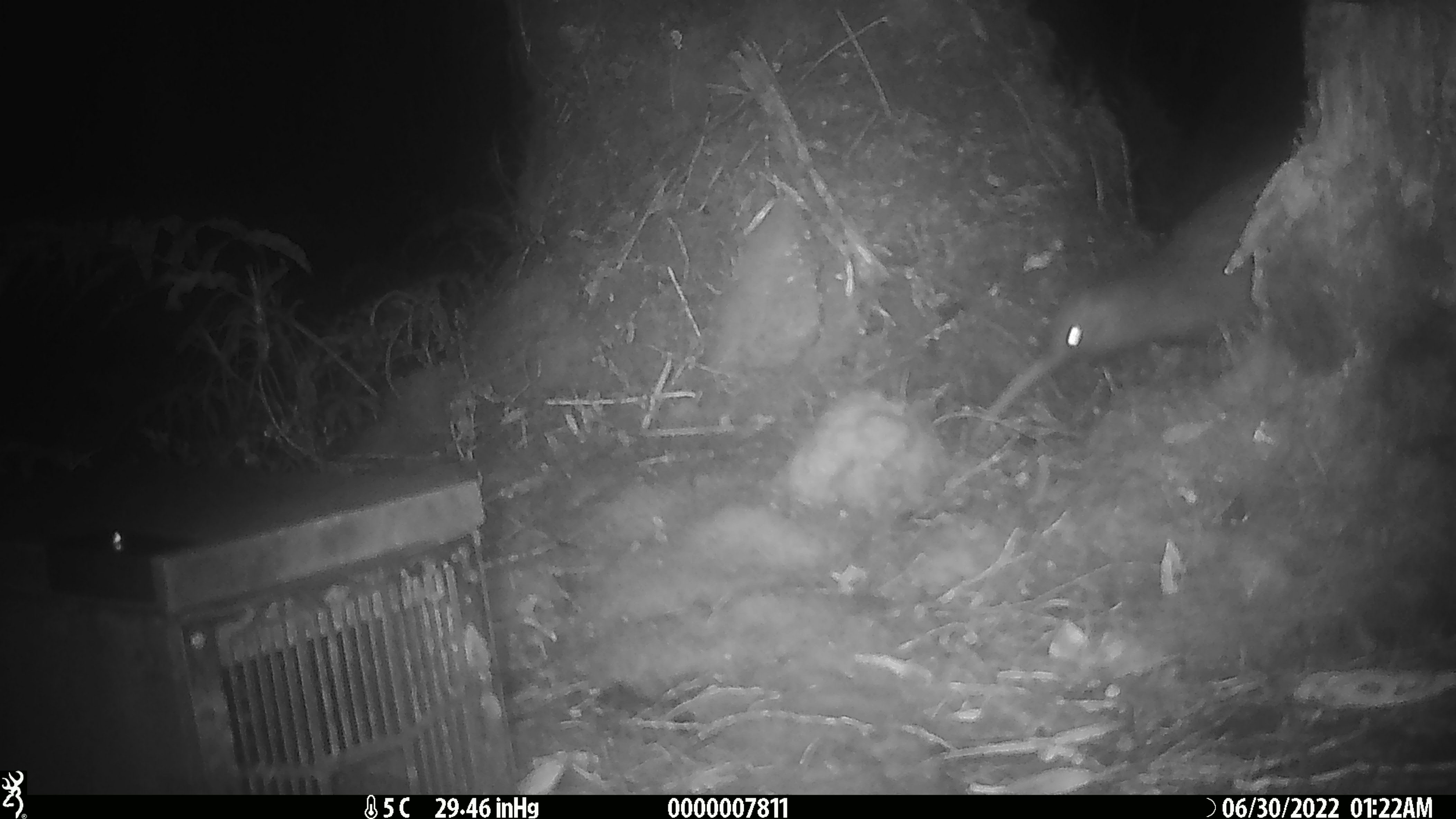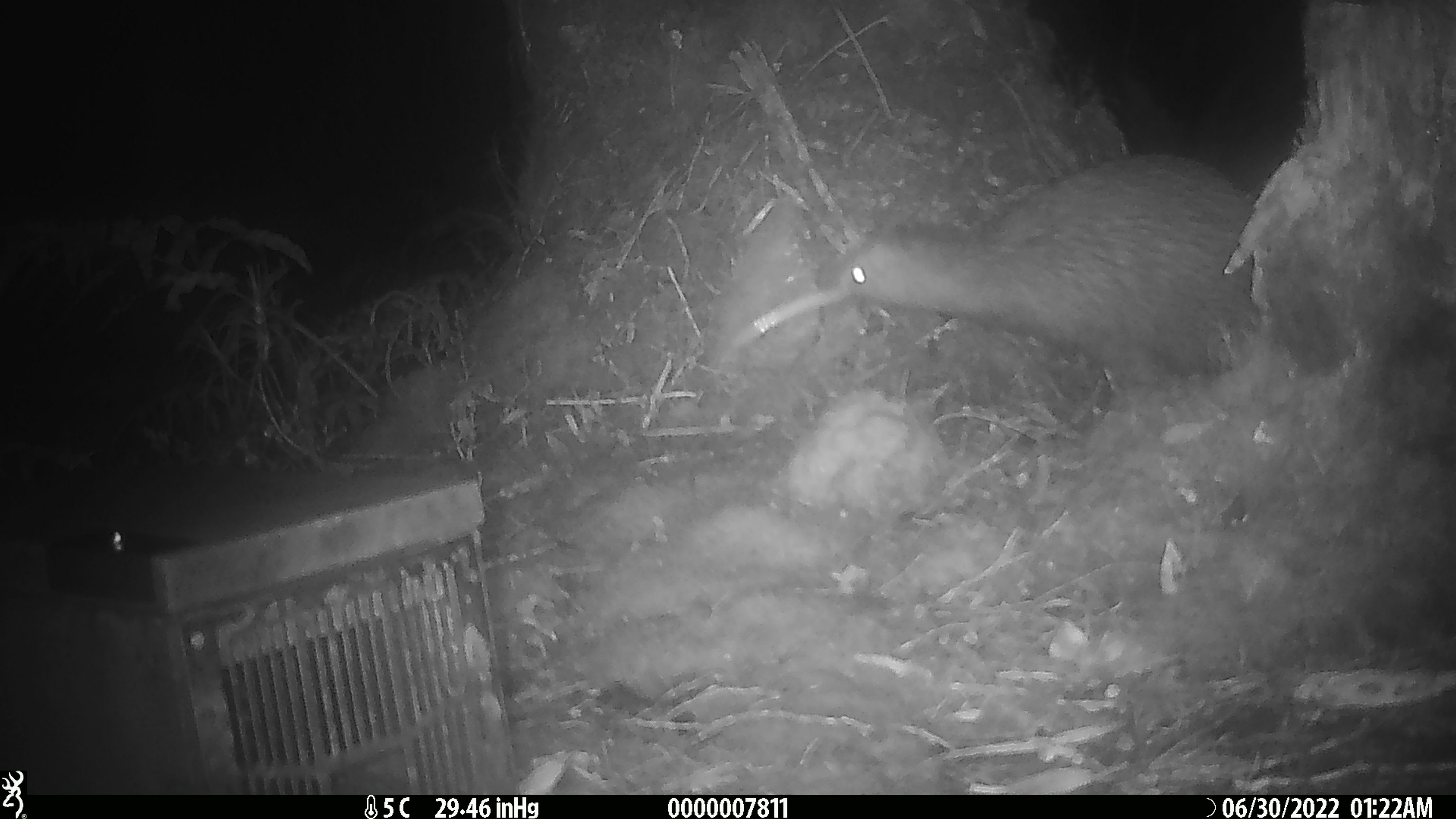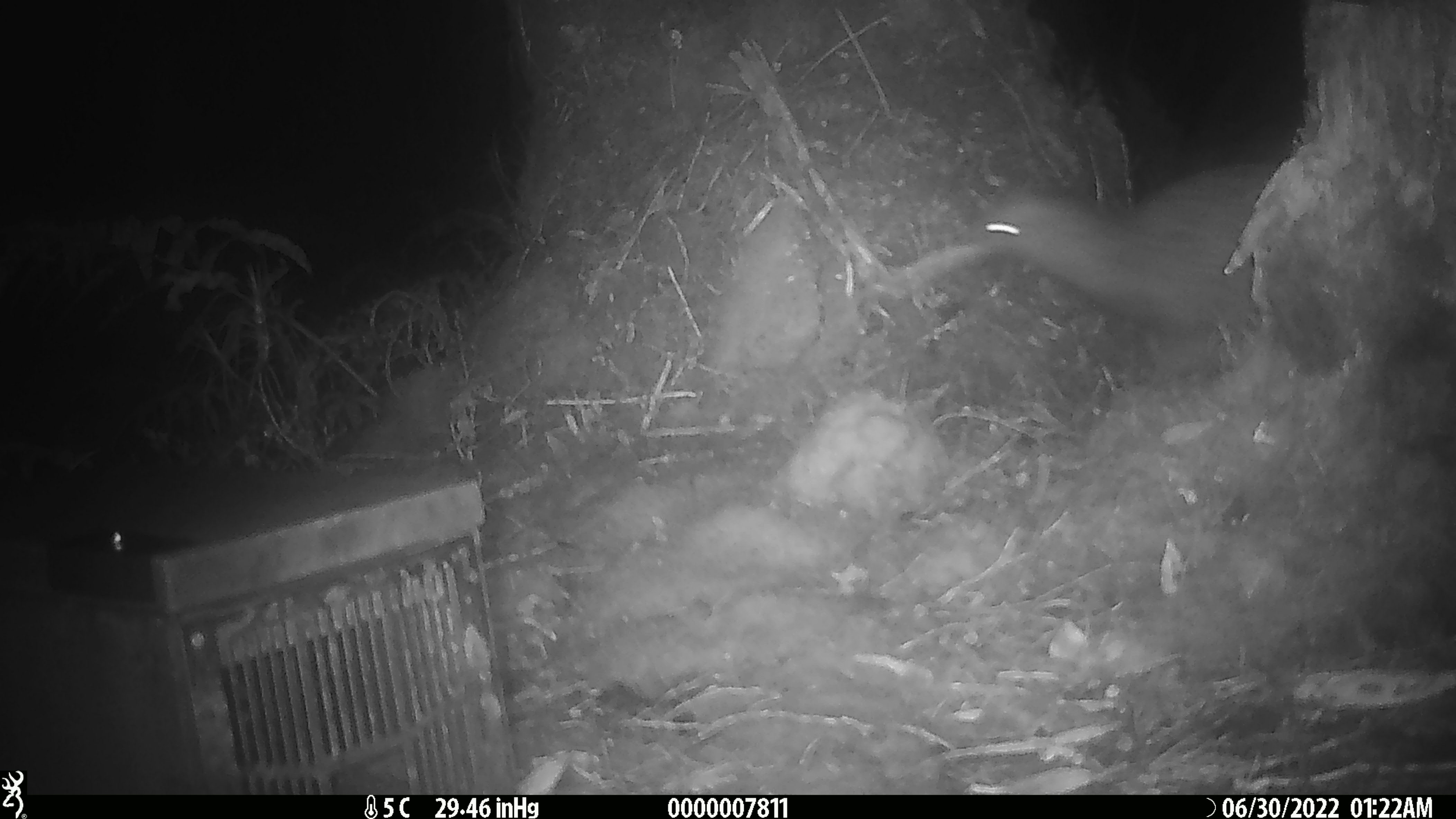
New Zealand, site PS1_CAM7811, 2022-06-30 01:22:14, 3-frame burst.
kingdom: Animalia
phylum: Chordata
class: Aves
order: Apterygiformes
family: Apterygidae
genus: Apteryx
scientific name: Apteryx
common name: kiwi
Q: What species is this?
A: Kiwi (Apteryx).